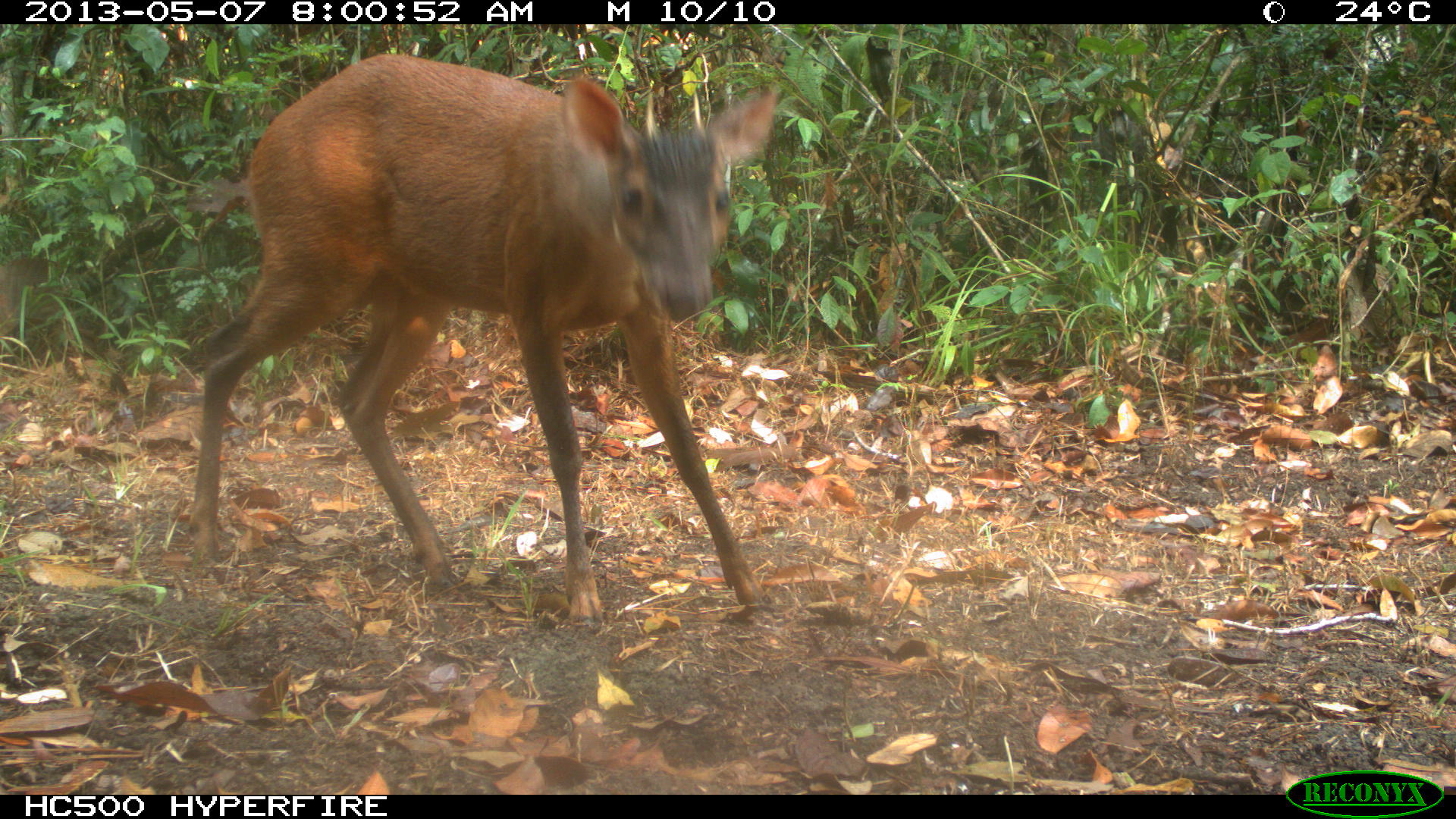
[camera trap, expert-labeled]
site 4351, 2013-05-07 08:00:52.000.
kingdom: Animalia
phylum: Chordata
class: Mammalia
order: Artiodactyla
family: Cervidae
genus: Mazama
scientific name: Mazama temama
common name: central american red brocket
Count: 1.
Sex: male.